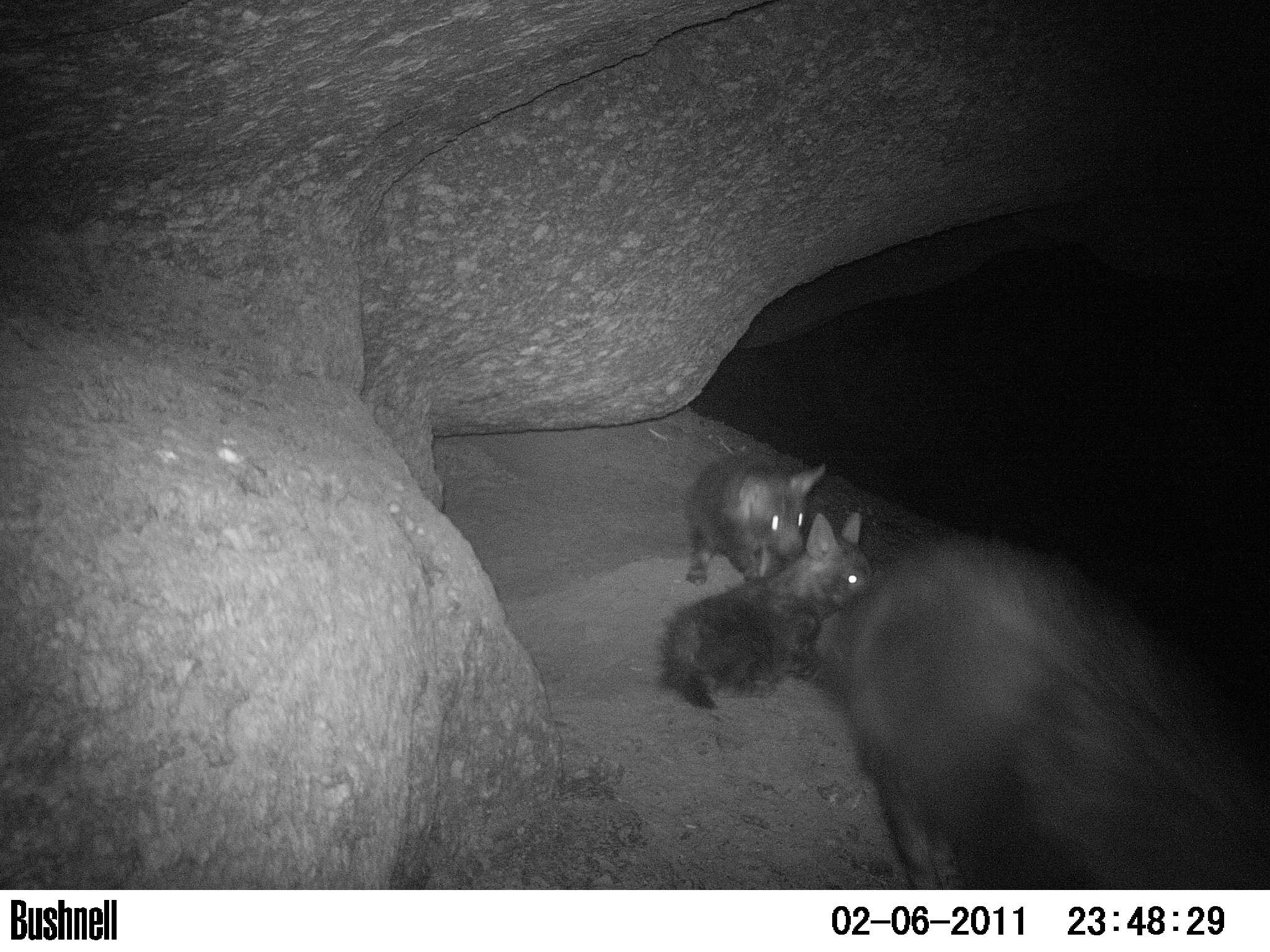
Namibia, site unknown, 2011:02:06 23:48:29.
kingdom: Animalia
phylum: Chordata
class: Mammalia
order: Carnivora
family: Hyaenidae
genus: Parahyaena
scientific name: Parahyaena brunnea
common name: brown hyena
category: hyaena brunnea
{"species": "hyaena brunnea (brown hyena) (Parahyaena brunnea)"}